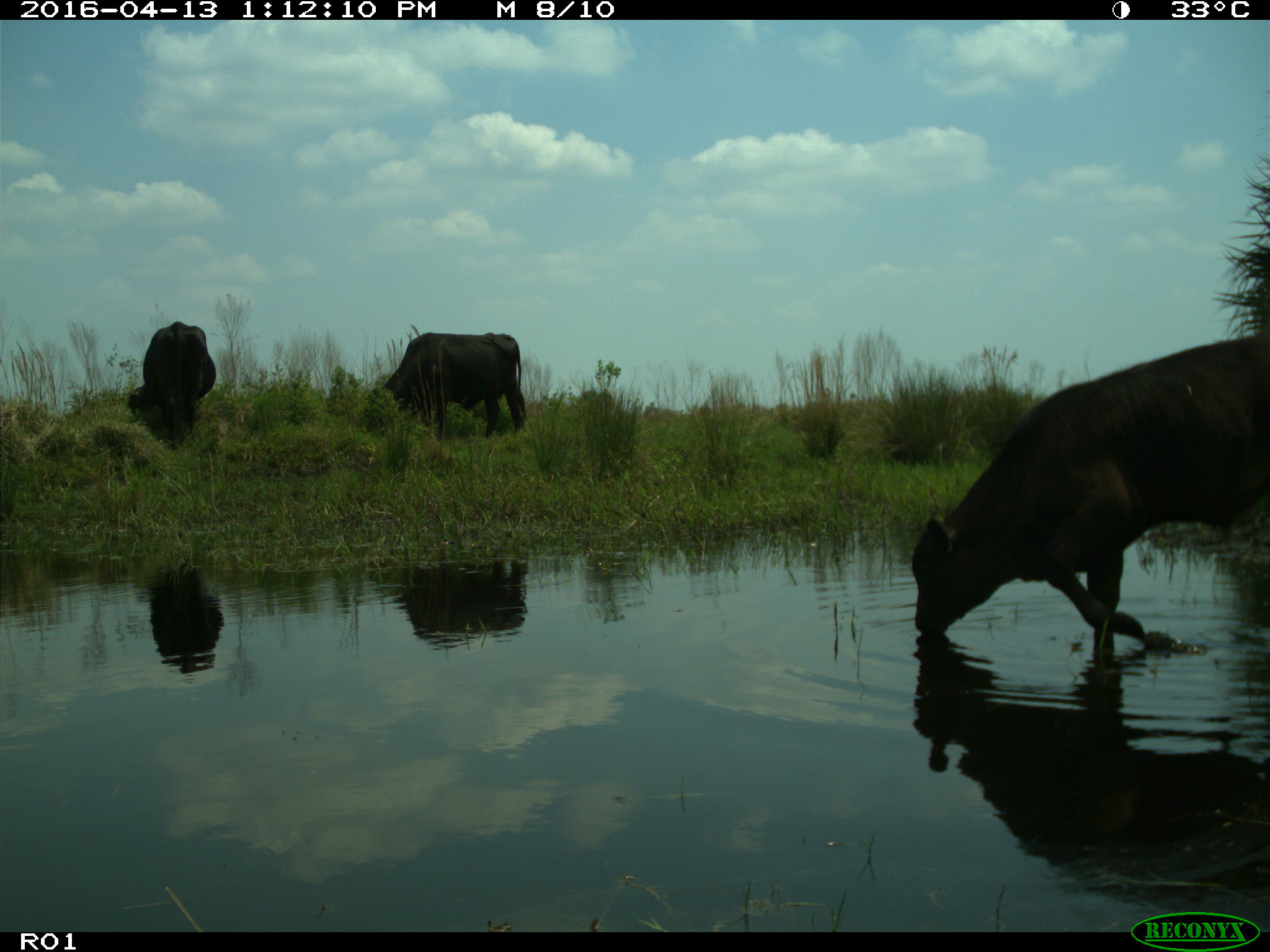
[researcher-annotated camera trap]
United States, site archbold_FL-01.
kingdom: Animalia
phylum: Chordata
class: Mammalia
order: Artiodactyla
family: Bovidae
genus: Bos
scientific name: Bos taurus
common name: domestic cow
Bos taurus (domestic cow).